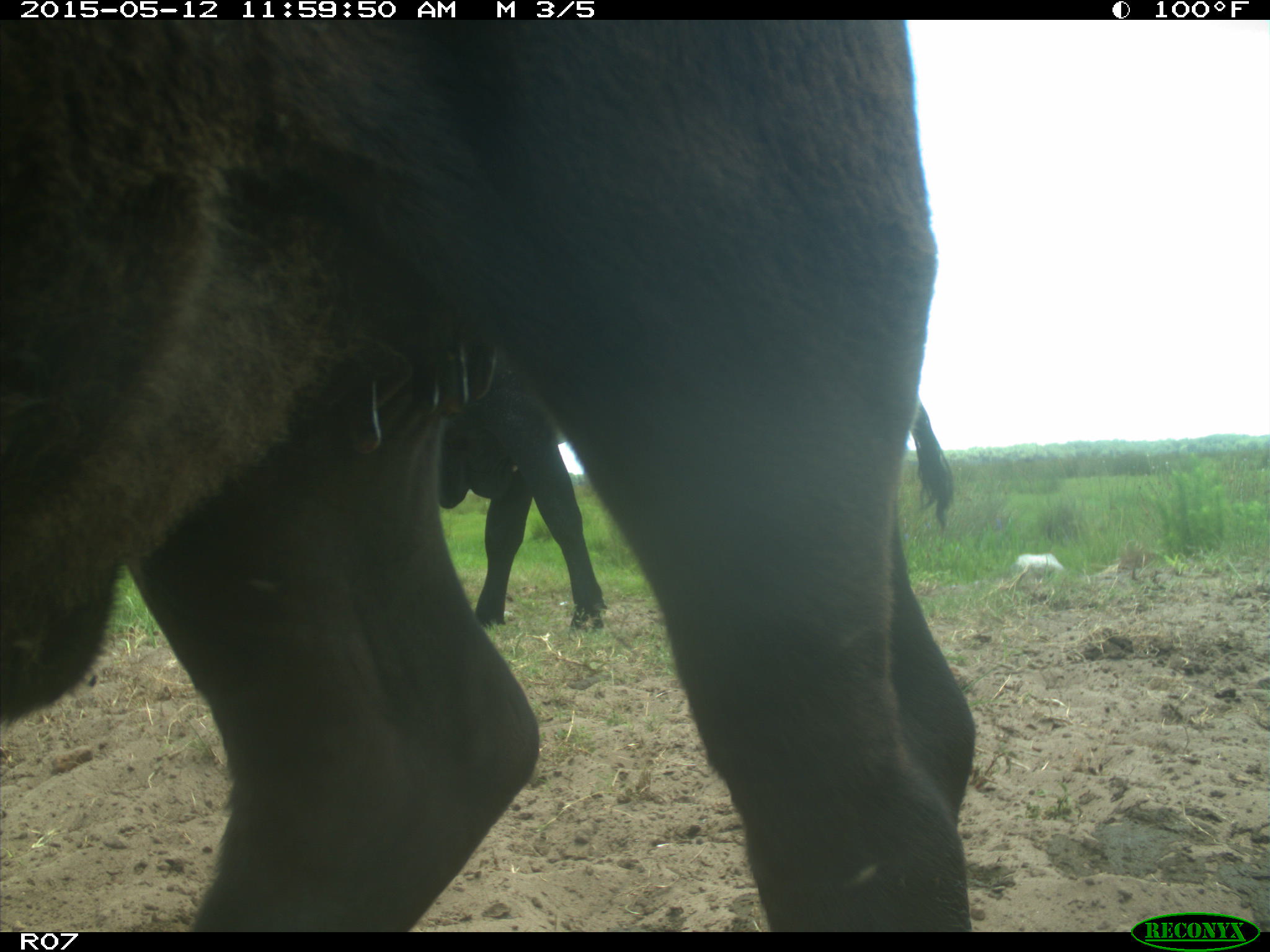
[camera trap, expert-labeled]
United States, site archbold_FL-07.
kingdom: Animalia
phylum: Chordata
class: Mammalia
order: Artiodactyla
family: Bovidae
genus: Bos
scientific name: Bos taurus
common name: domestic cow